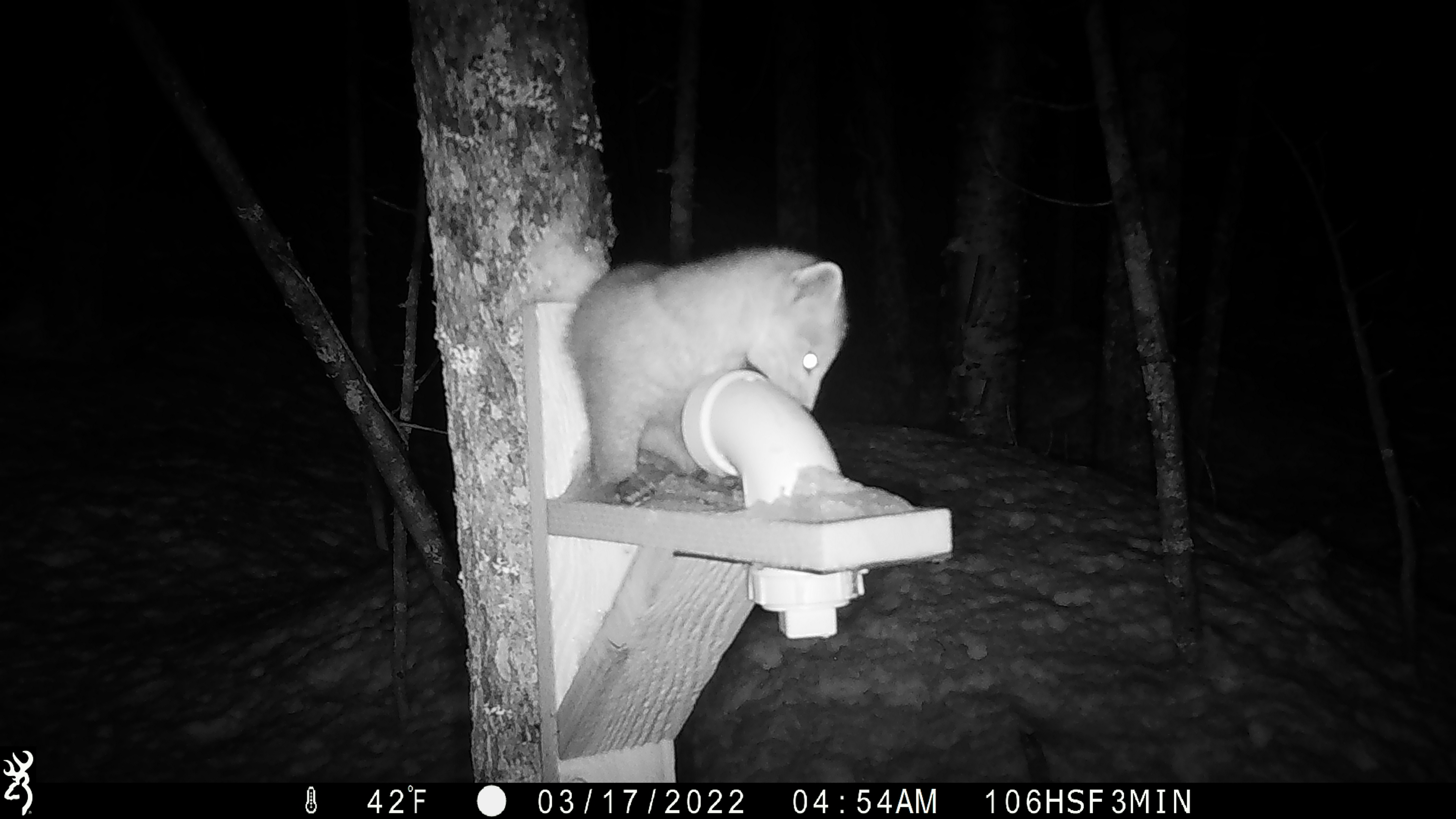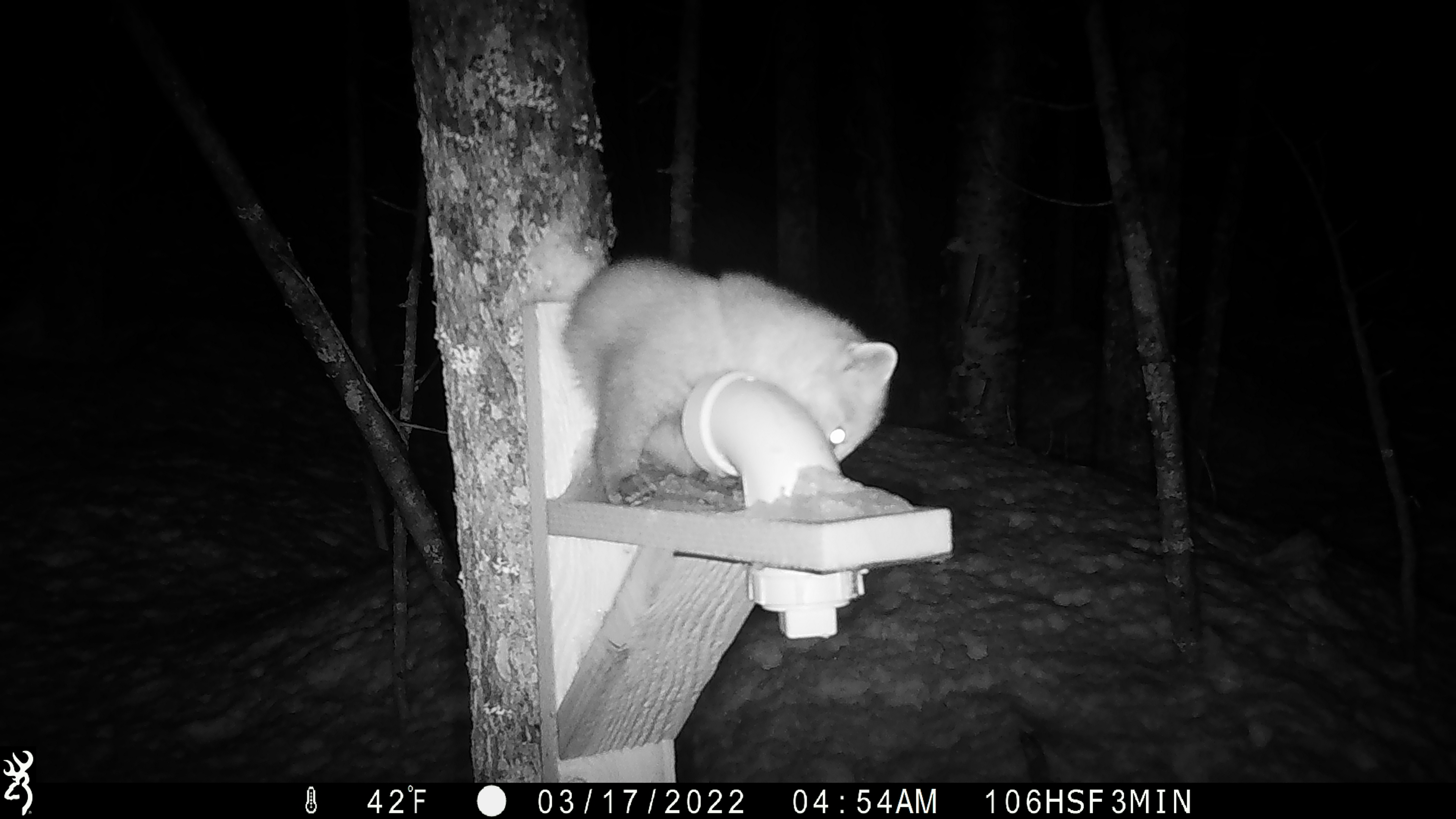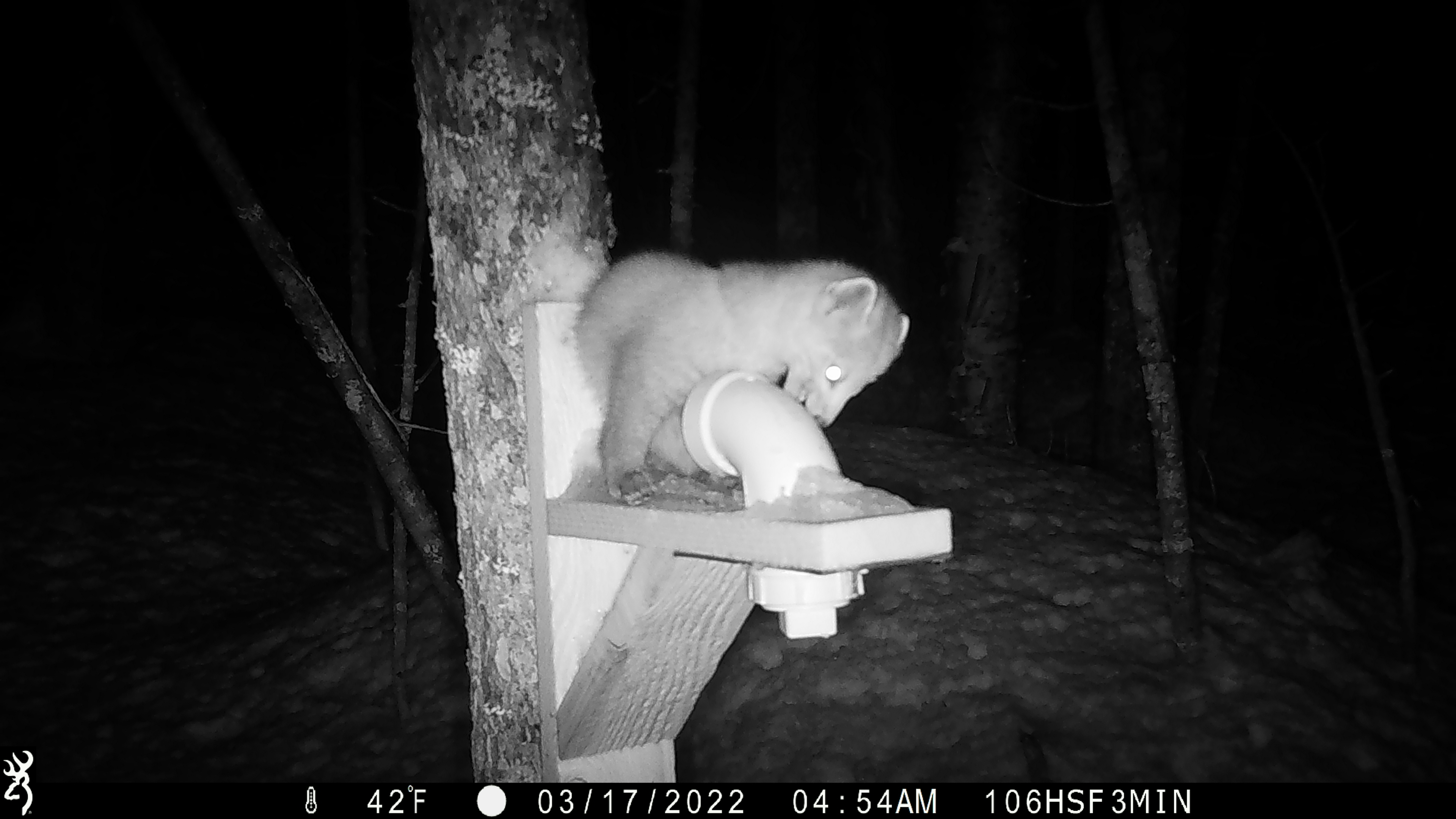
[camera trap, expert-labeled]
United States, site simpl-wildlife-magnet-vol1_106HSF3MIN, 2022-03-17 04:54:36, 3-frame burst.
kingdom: Animalia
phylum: Chordata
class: Mammalia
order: Carnivora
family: Mustelidae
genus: Martes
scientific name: Martes americana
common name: american marten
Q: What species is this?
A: American marten (Martes americana).